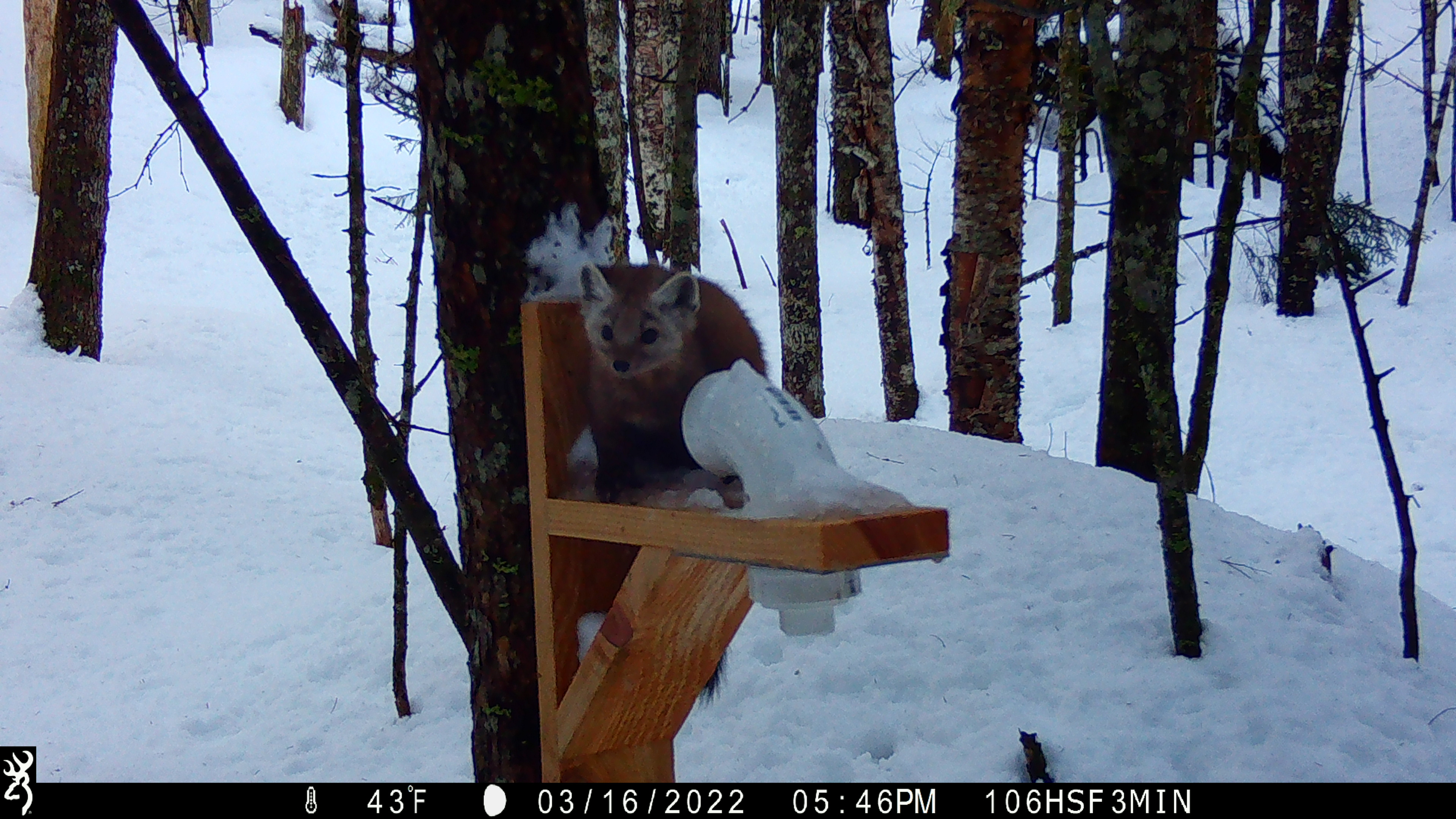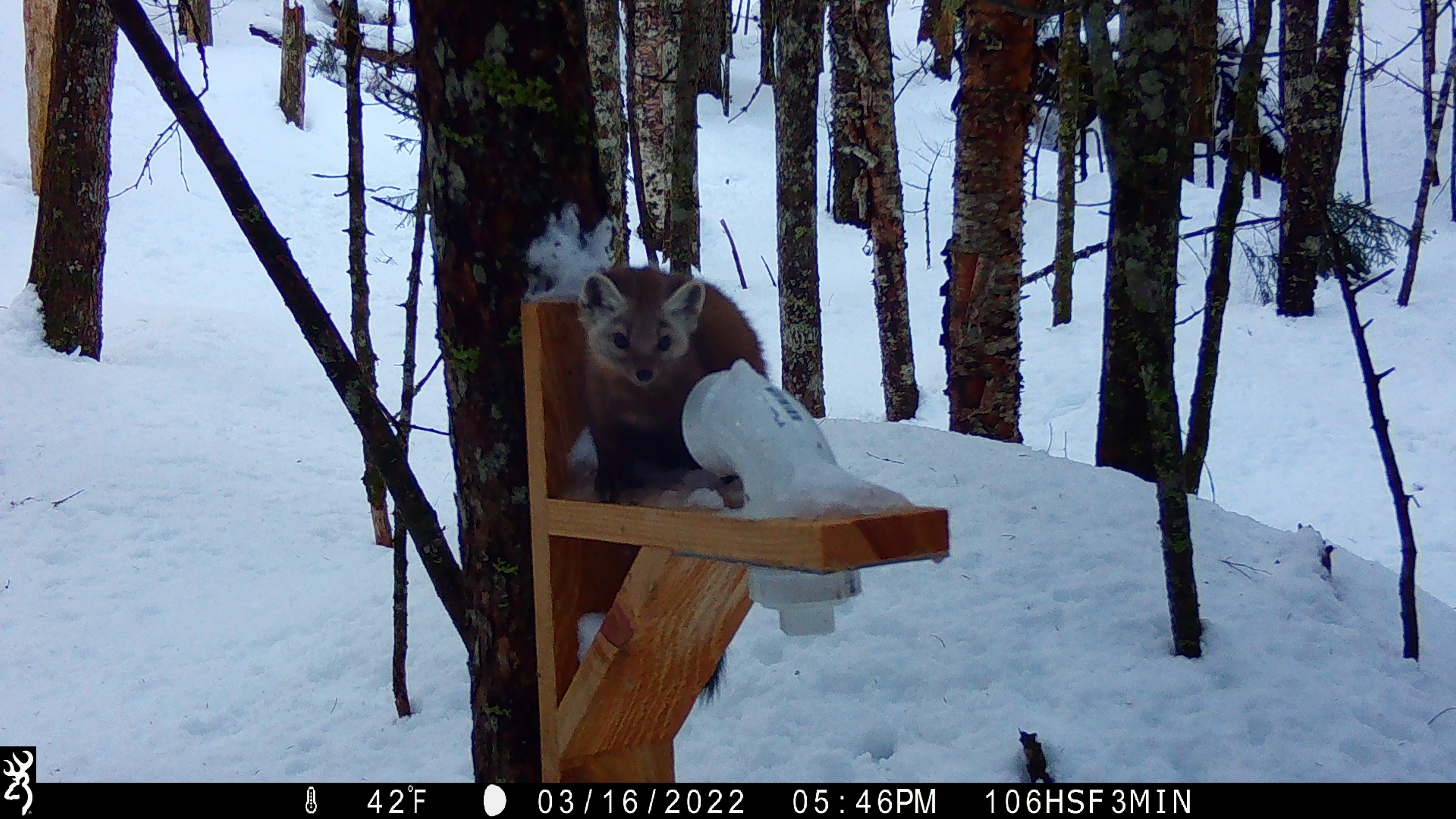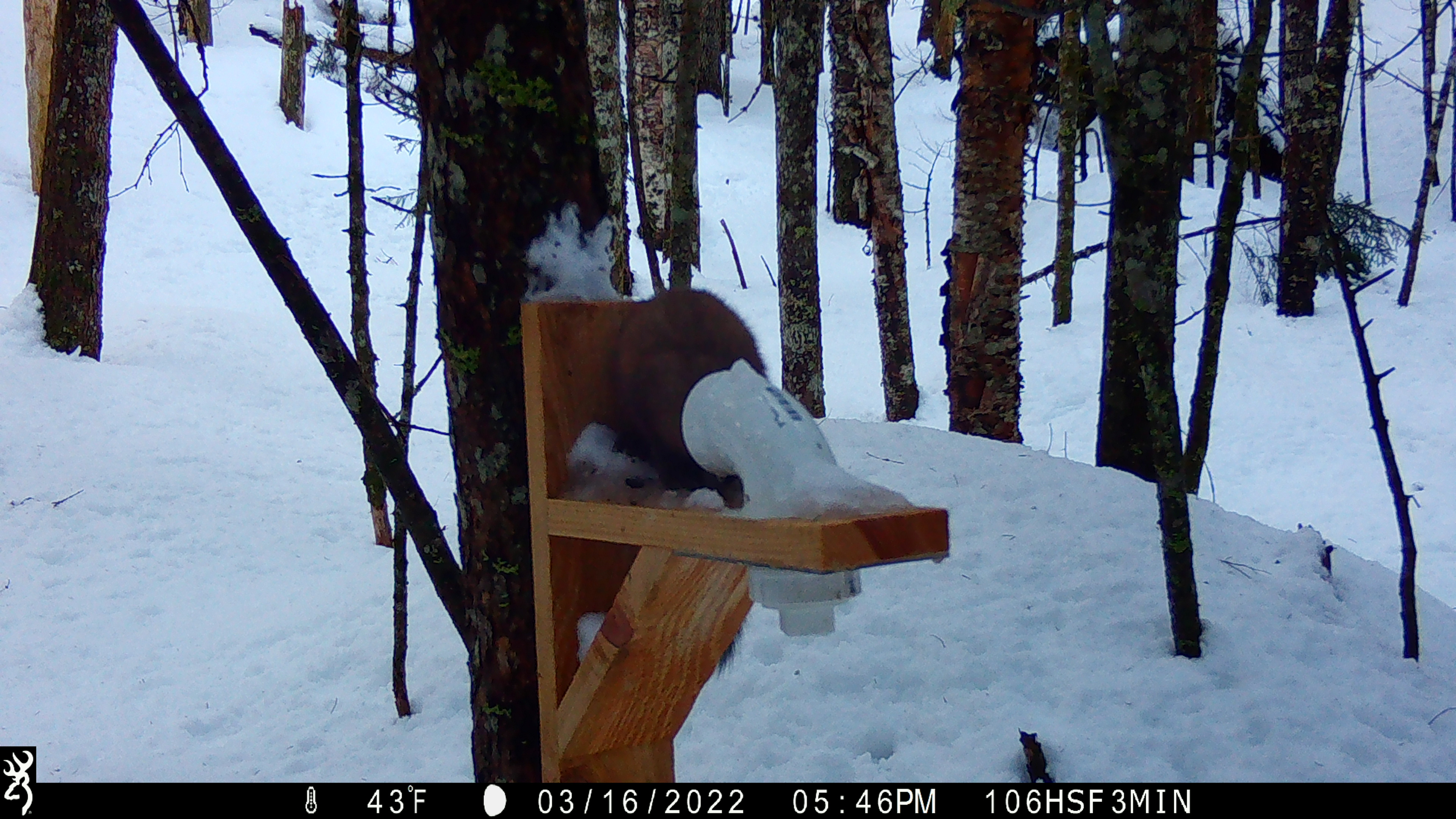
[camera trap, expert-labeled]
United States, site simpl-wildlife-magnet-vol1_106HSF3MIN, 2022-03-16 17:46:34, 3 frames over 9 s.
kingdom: Animalia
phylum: Chordata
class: Mammalia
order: Carnivora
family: Mustelidae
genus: Martes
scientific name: Martes americana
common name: american marten